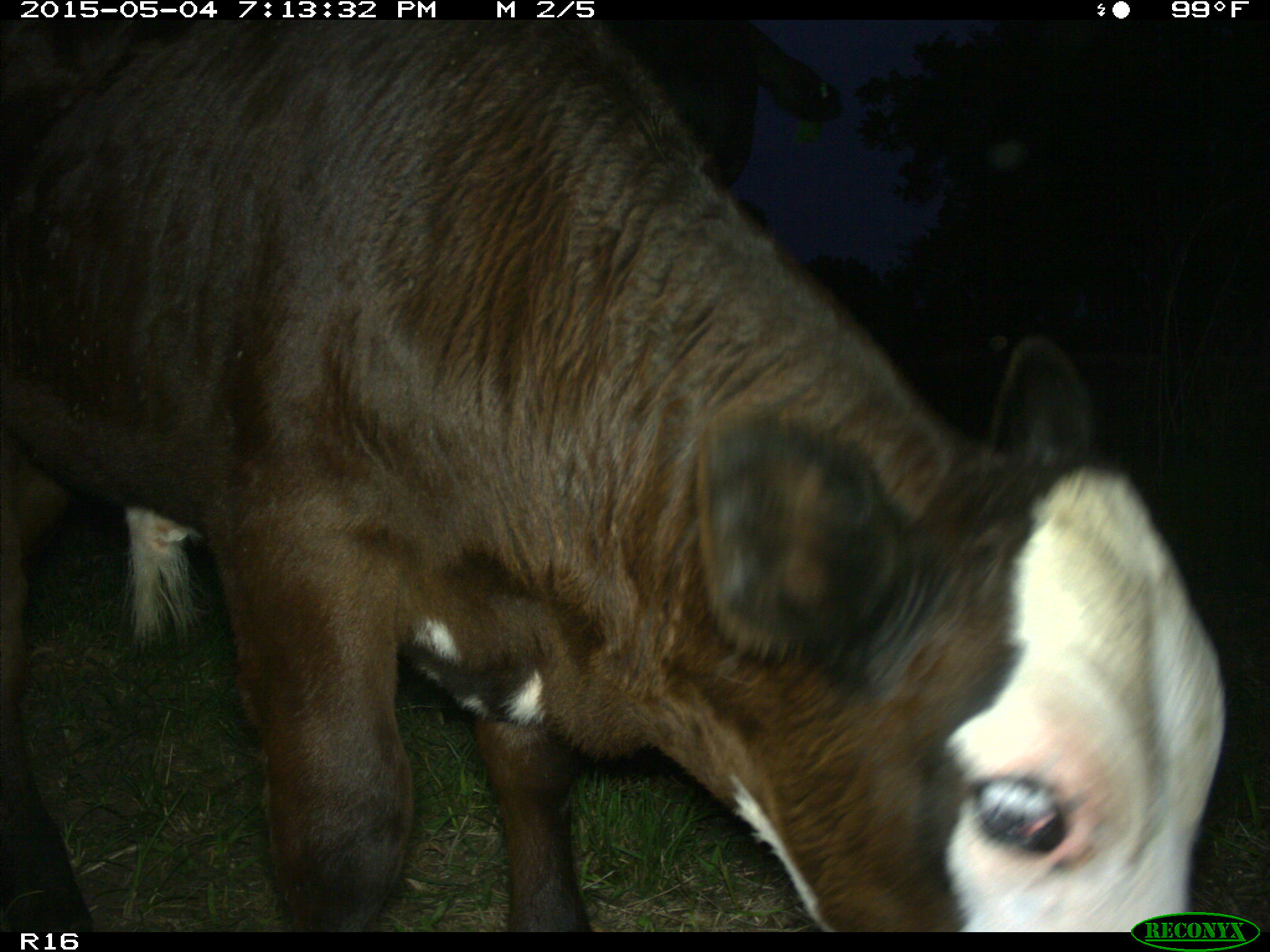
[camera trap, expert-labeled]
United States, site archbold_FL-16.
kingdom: Animalia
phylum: Chordata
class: Mammalia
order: Artiodactyla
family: Bovidae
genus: Bos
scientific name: Bos taurus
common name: domestic cow